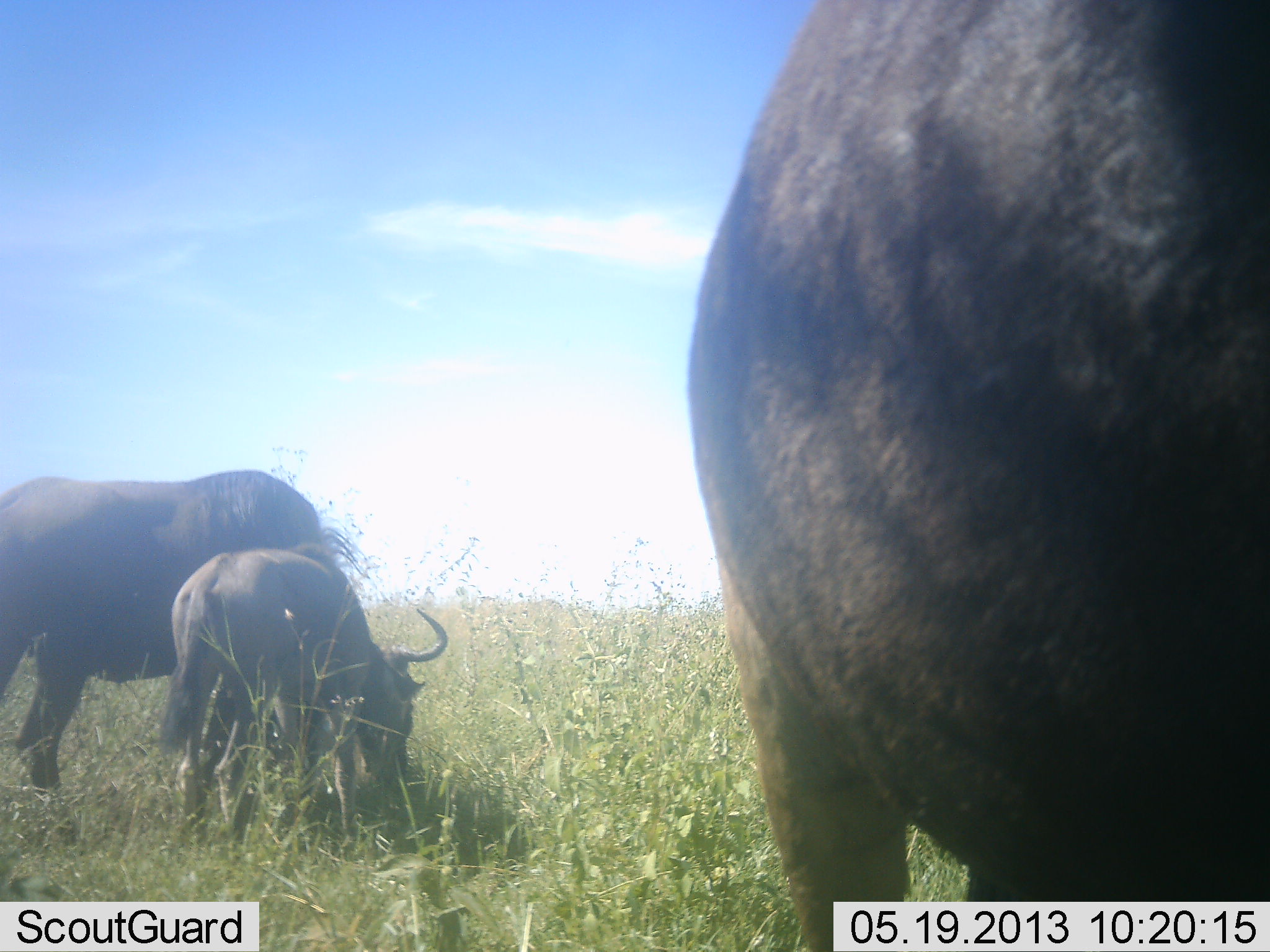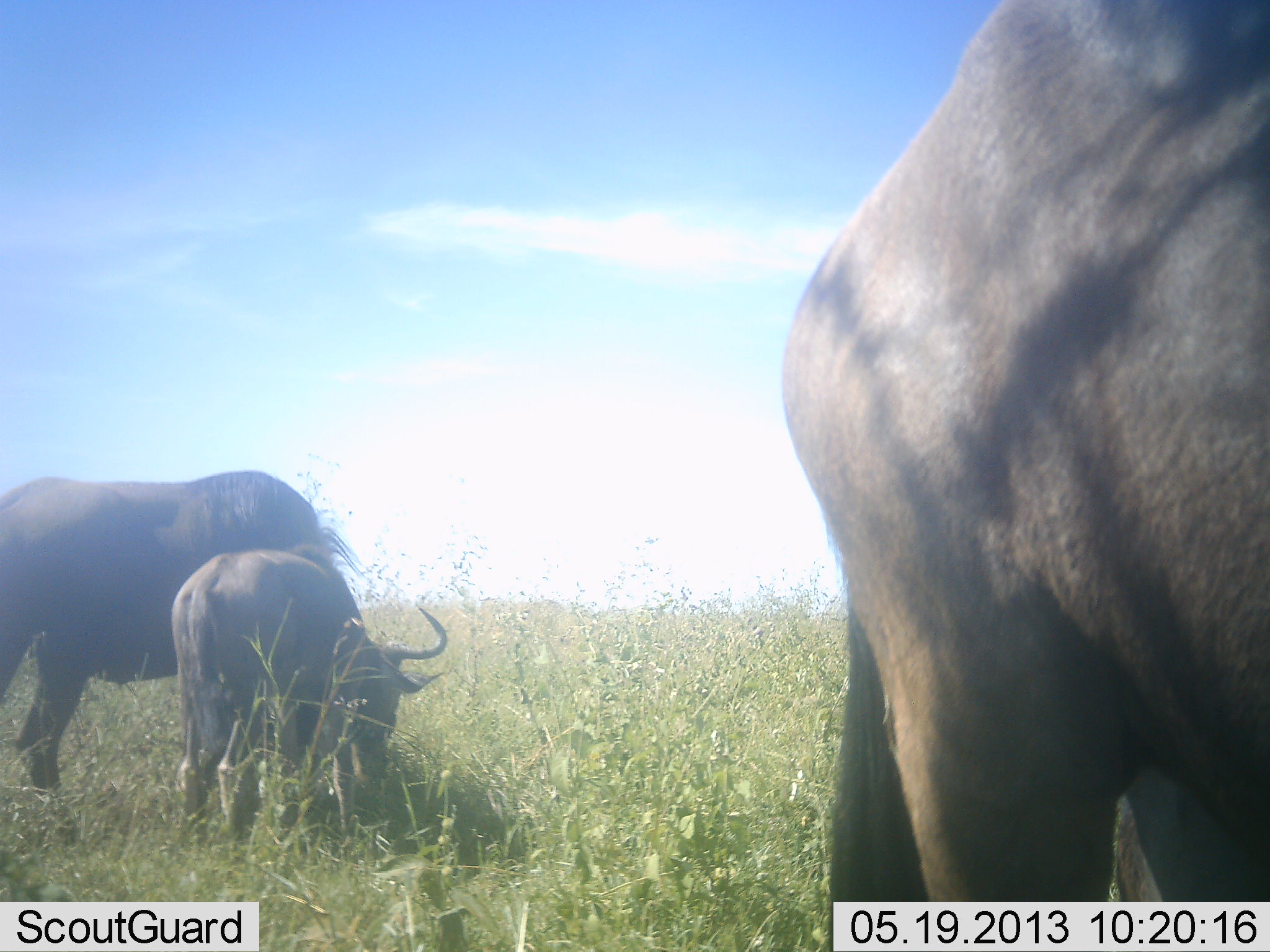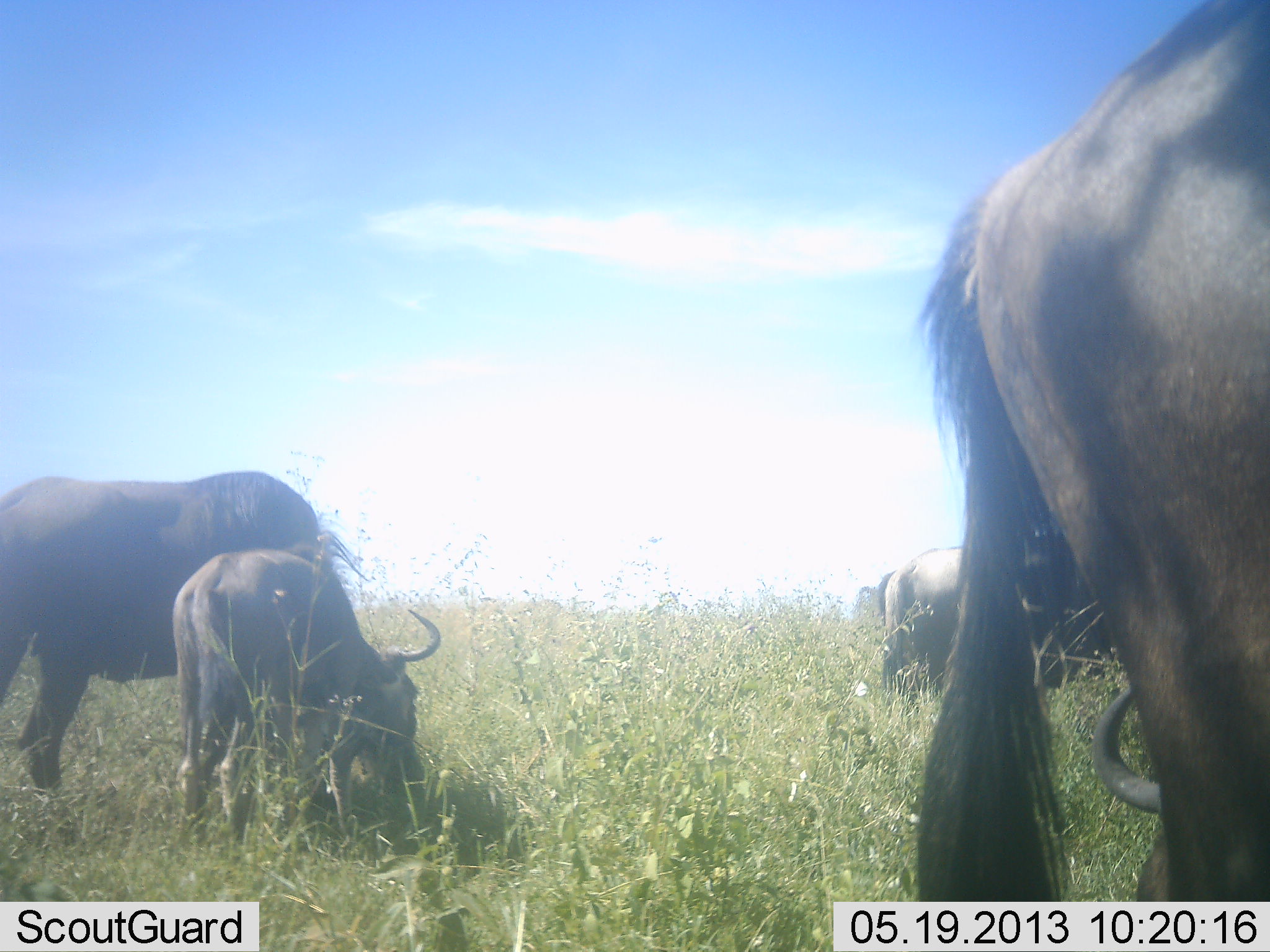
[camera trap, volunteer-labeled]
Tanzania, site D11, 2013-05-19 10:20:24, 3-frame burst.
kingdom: Animalia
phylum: Chordata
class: Mammalia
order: Artiodactyla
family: Bovidae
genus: Connochaetes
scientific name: Connochaetes taurinus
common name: blue wildebeest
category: wildebeest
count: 4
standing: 80%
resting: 0%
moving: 30%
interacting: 0%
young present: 60%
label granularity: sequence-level